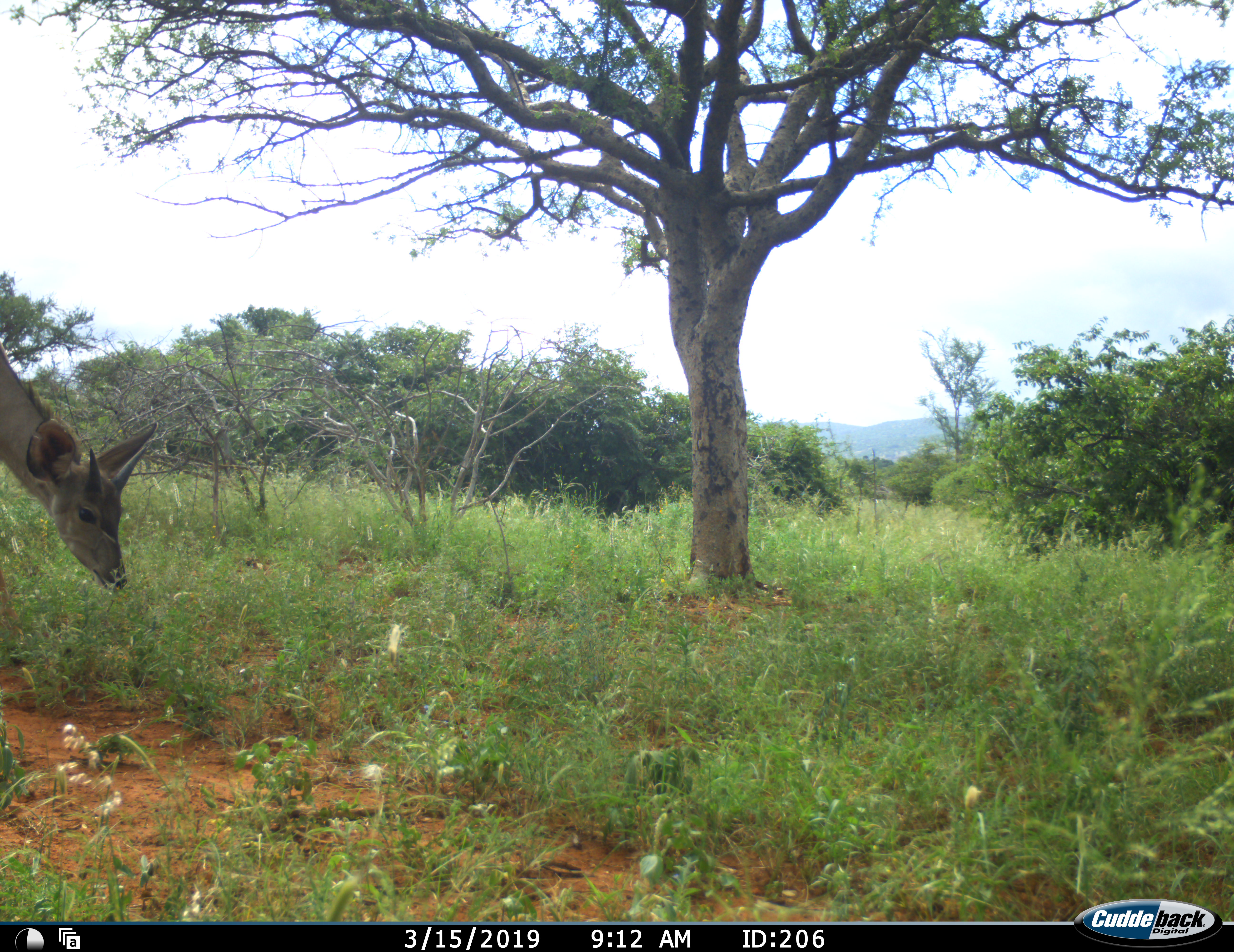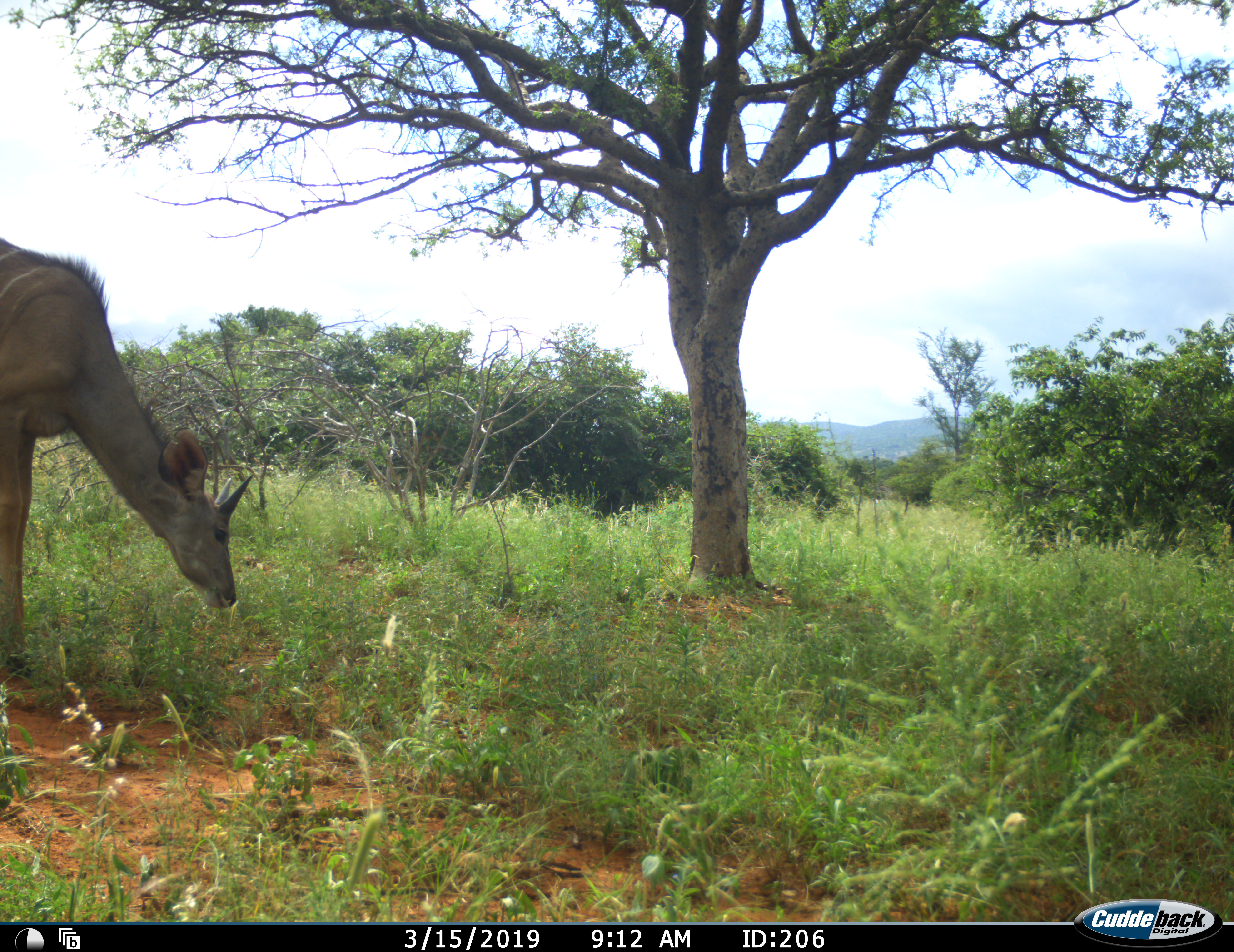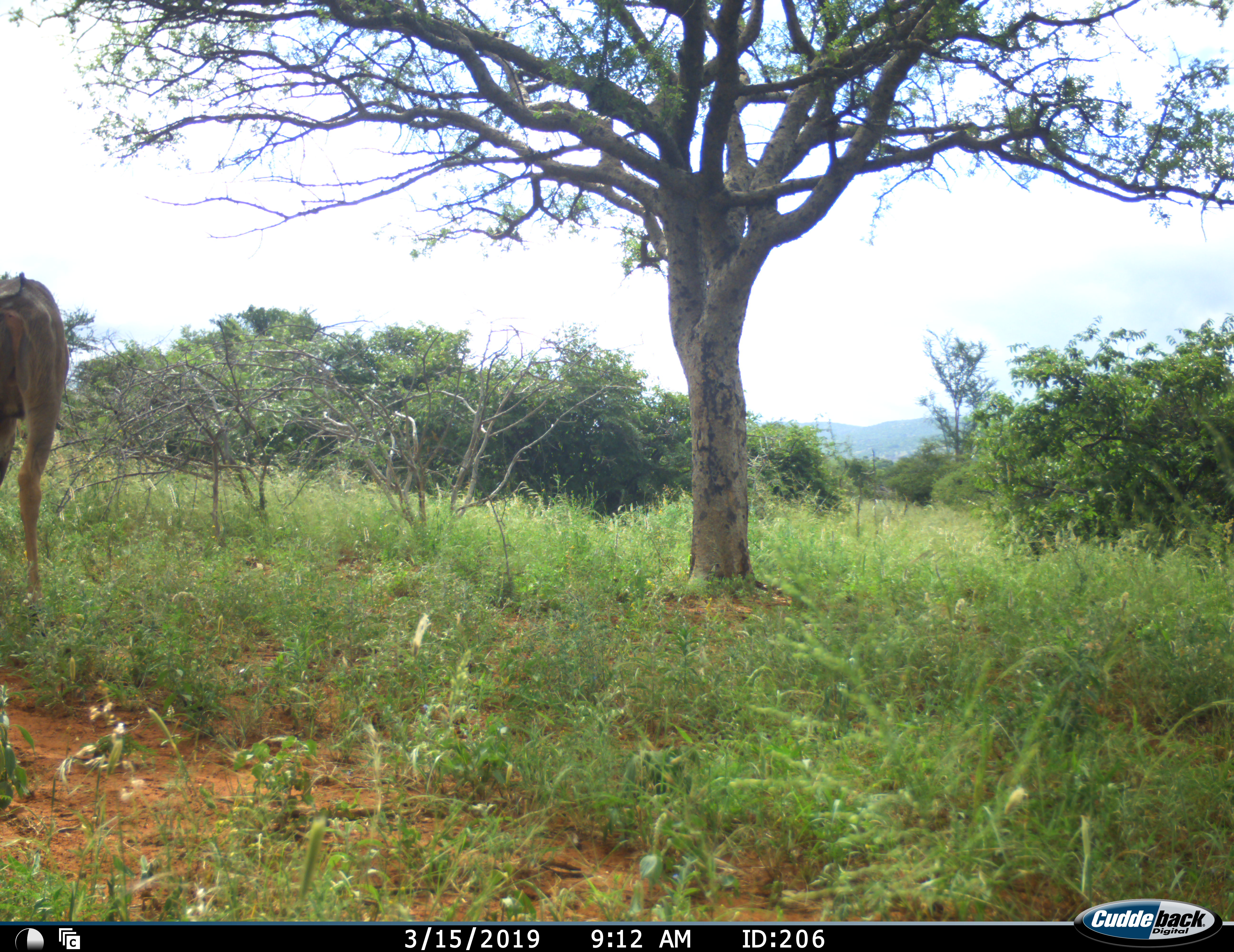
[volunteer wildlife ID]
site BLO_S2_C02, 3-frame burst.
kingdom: Animalia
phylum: Chordata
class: Mammalia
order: Artiodactyla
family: Bovidae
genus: Tragelaphus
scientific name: Tragelaphus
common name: kudu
Kudu (Tragelaphus), count 1. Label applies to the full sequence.